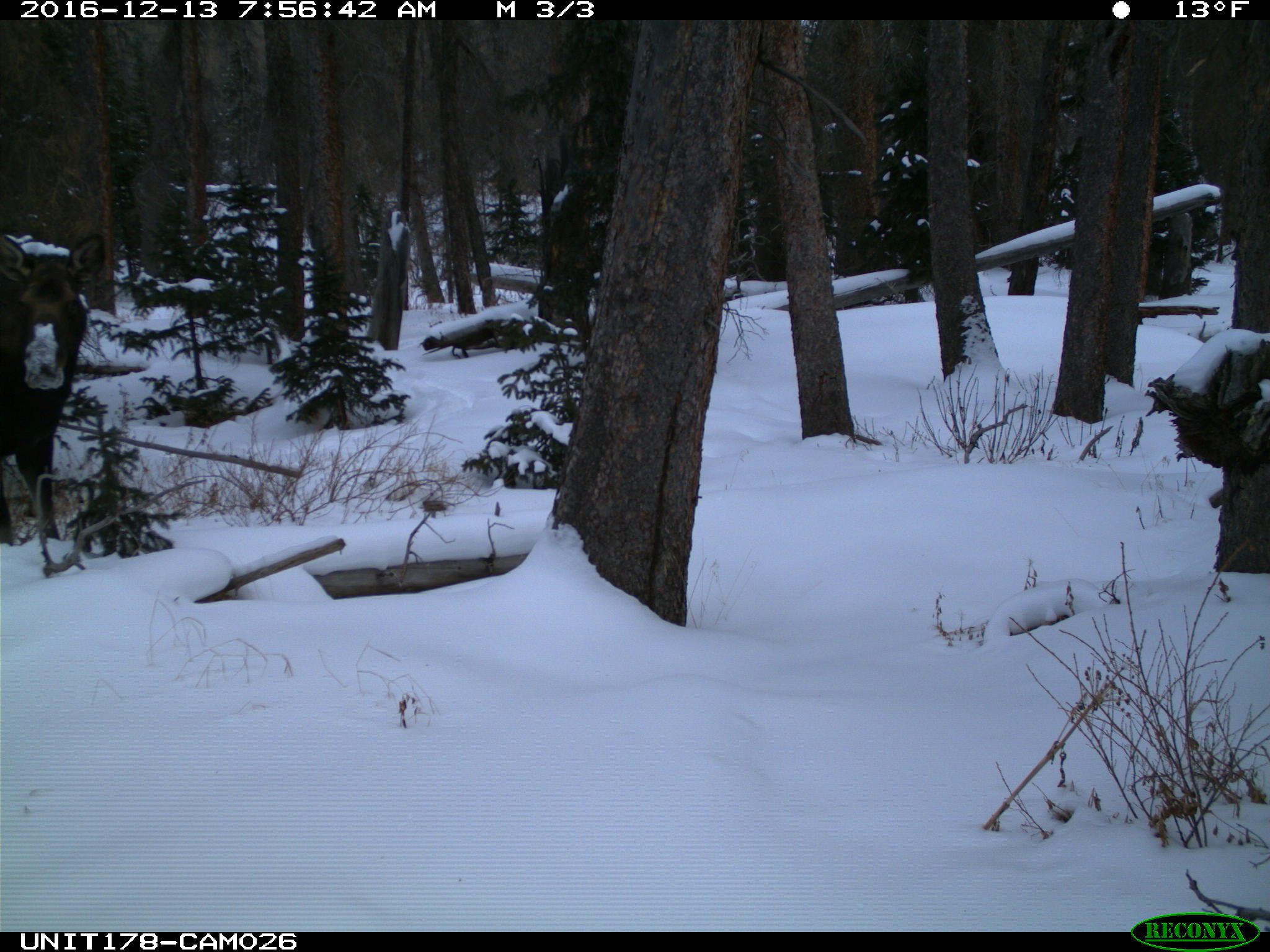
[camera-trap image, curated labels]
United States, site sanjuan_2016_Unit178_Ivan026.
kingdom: Animalia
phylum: Chordata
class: Mammalia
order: Artiodactyla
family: Cervidae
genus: Alces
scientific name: Alces alces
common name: moose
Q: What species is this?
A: Alces alces (moose).